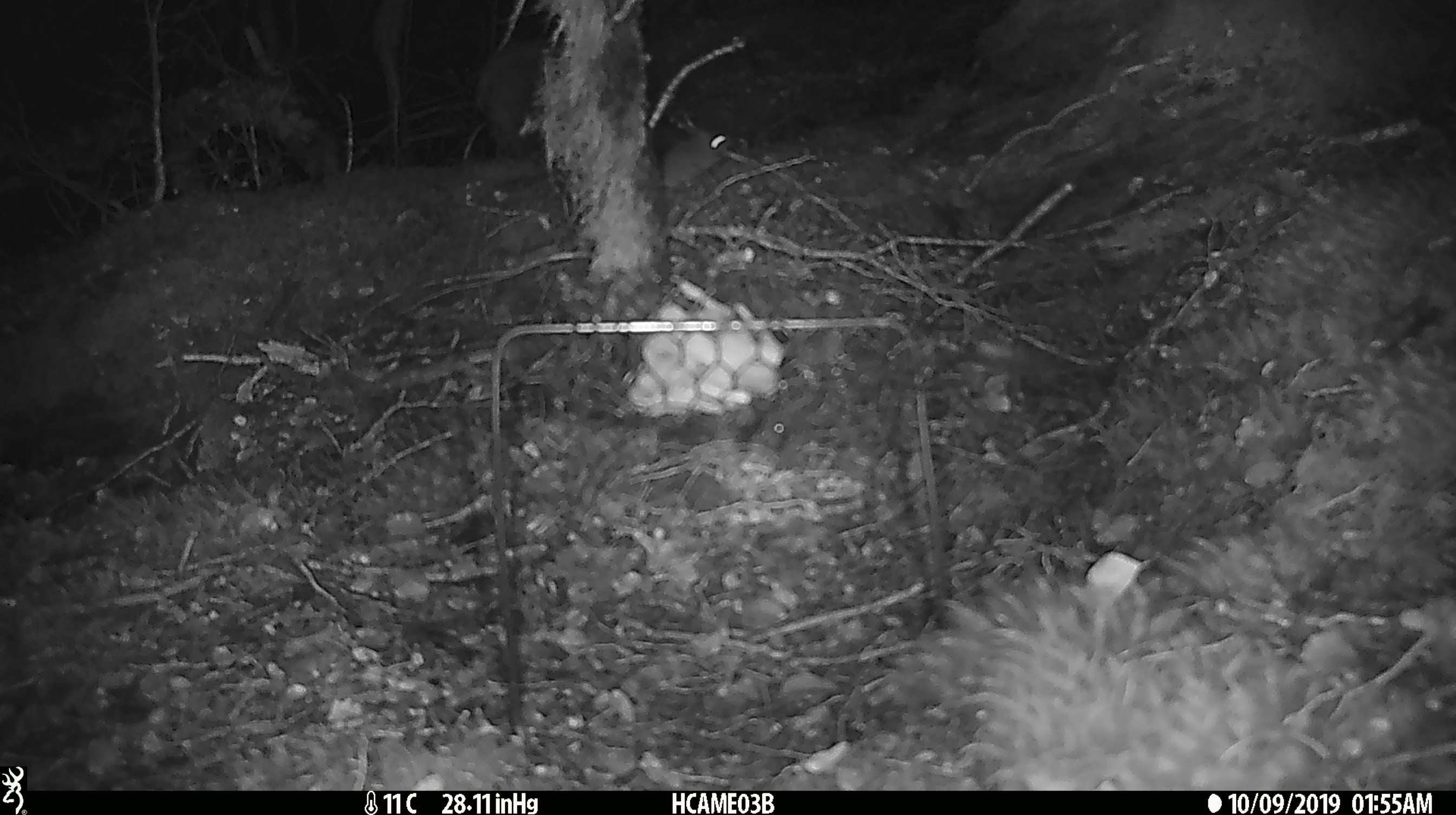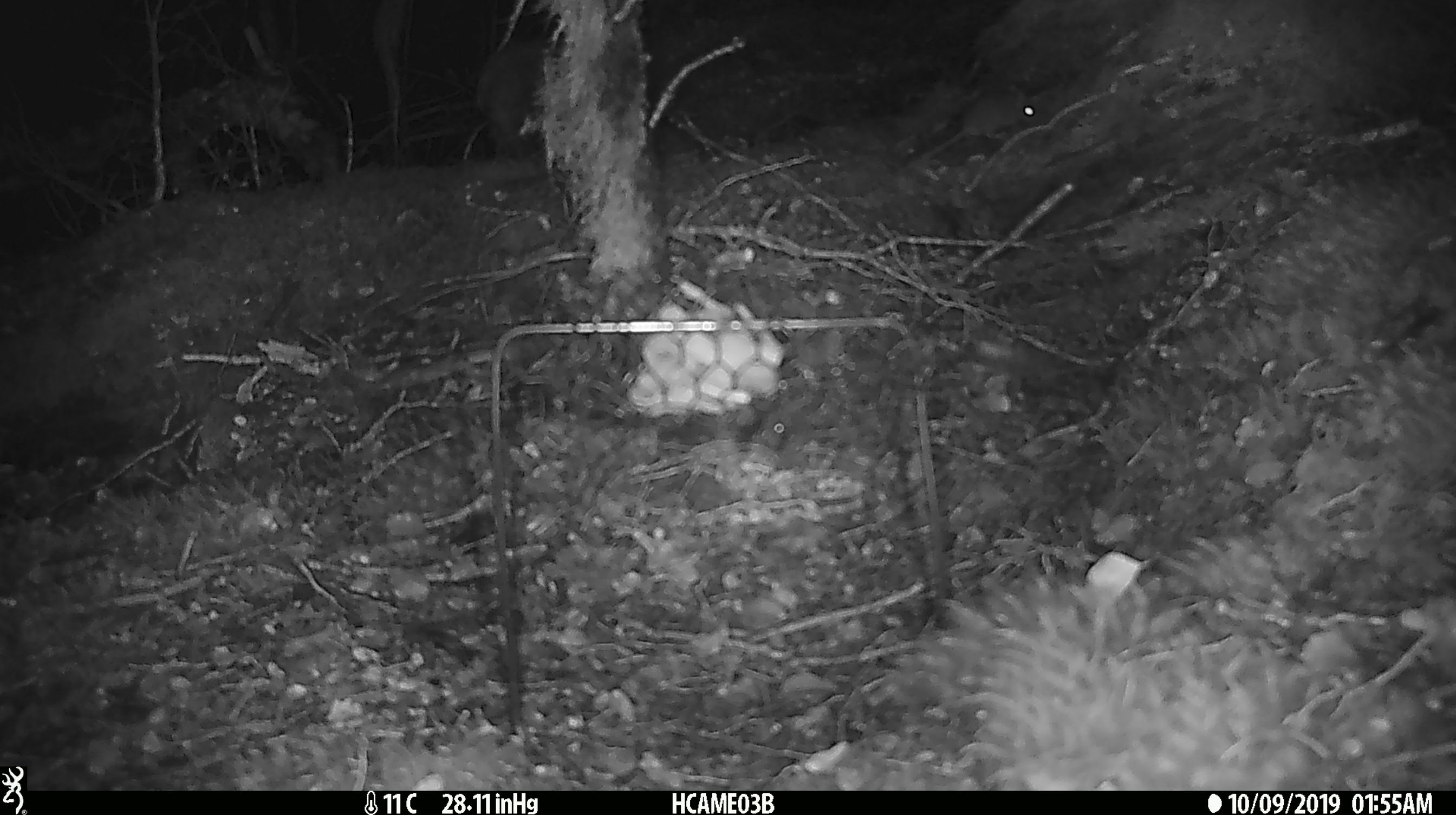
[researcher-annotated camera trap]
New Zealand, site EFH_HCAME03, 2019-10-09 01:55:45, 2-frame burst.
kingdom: Animalia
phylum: Chordata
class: Mammalia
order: Rodentia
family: Muridae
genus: Mus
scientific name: Mus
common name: mouse